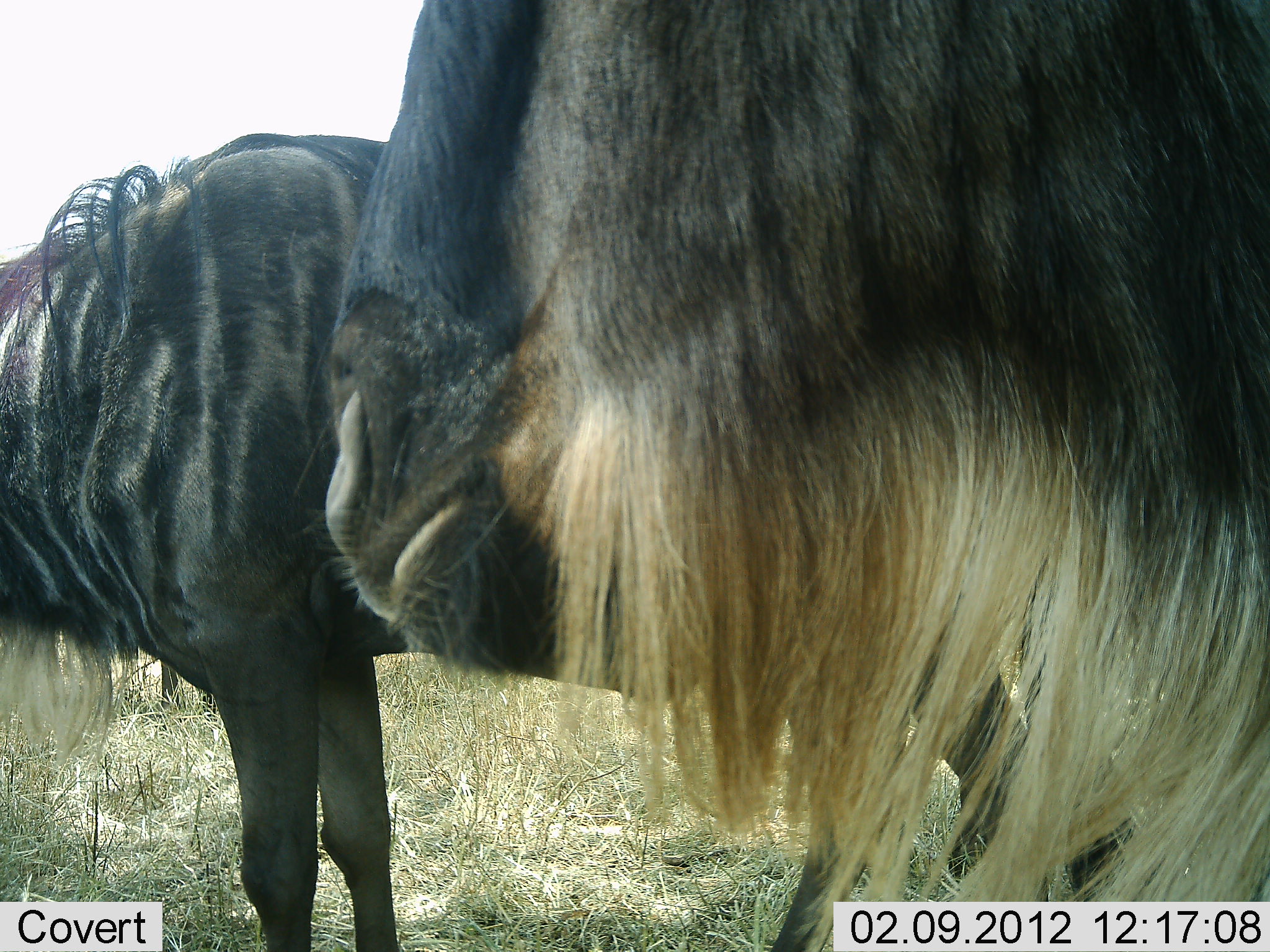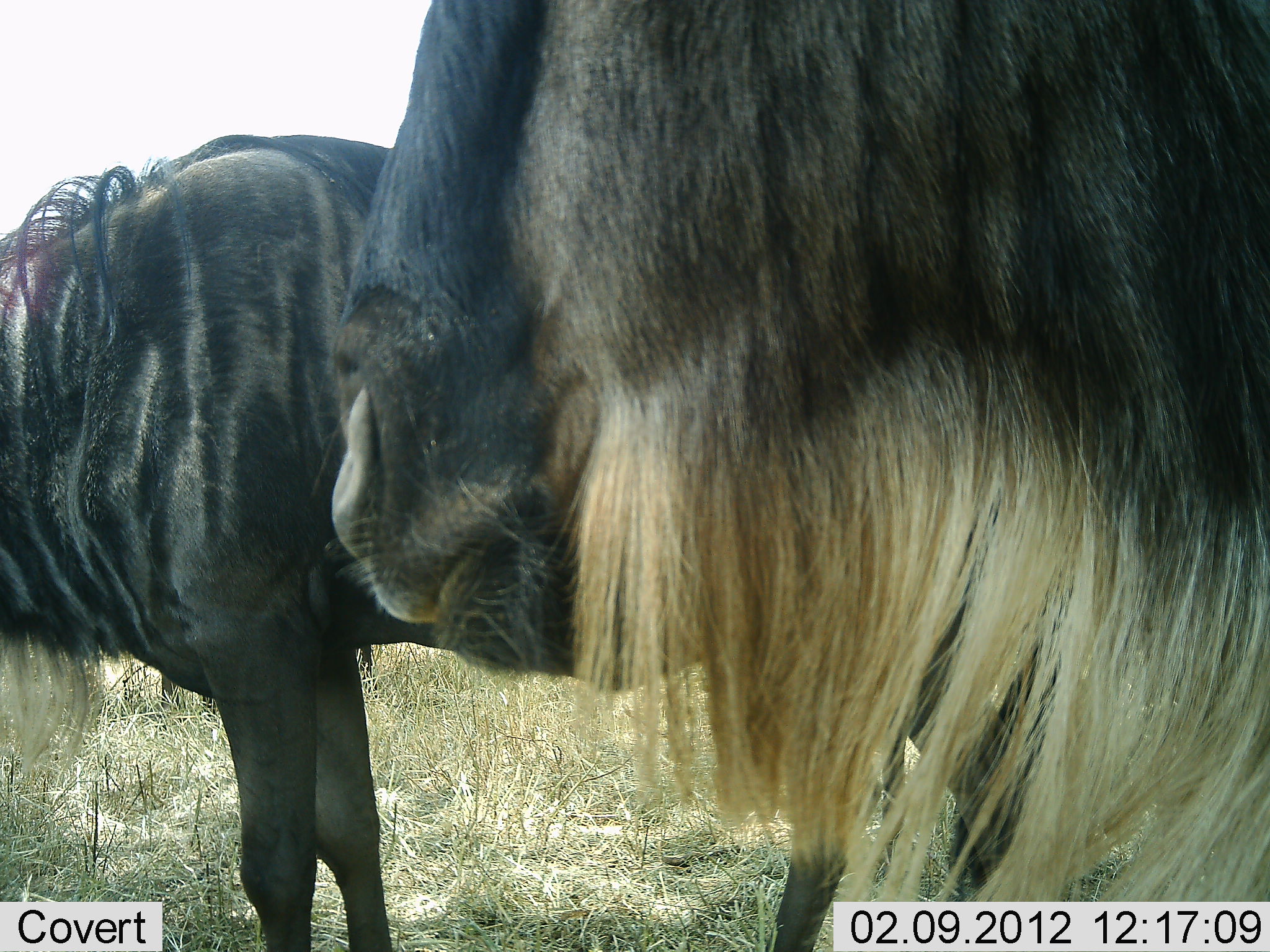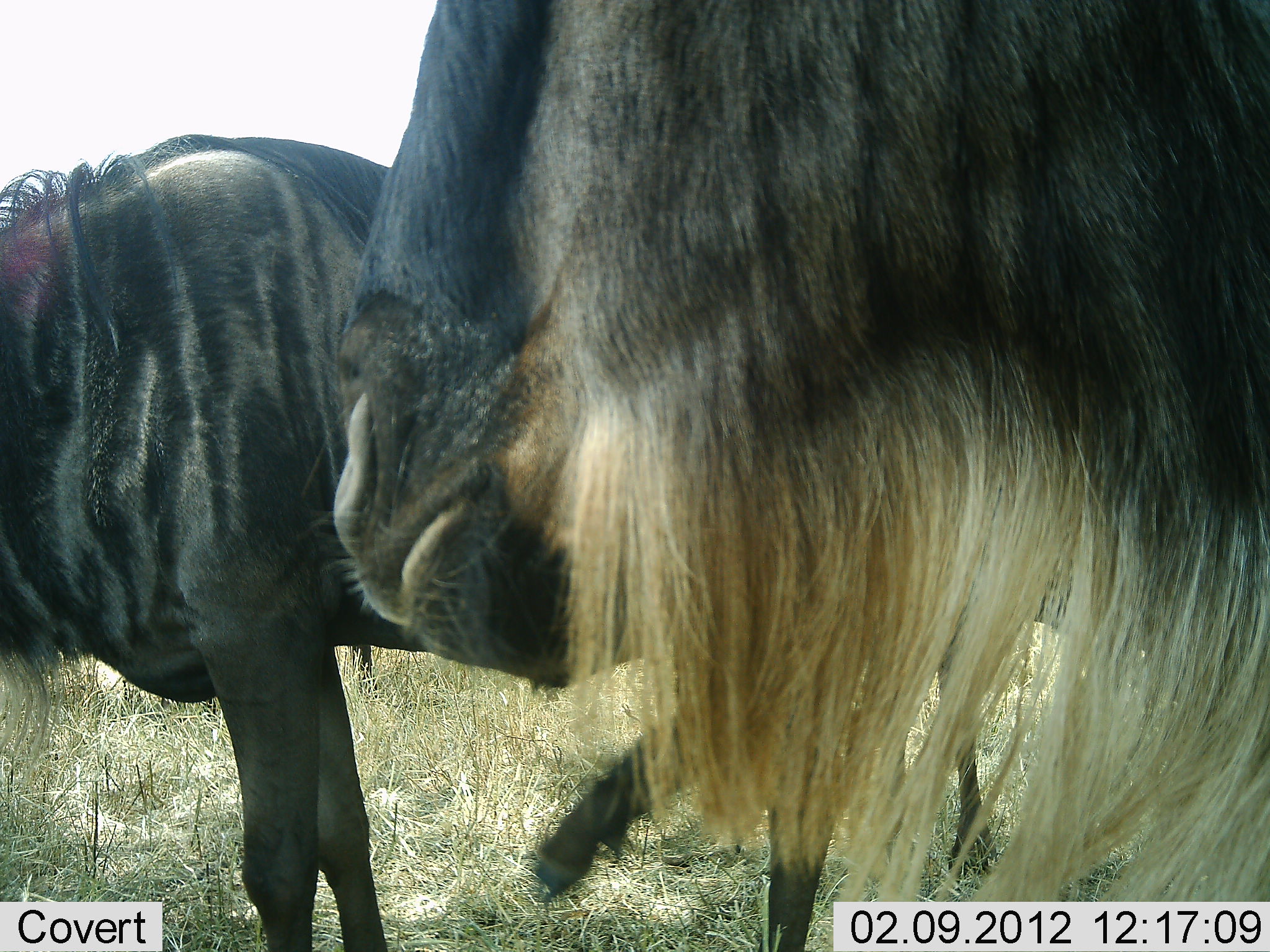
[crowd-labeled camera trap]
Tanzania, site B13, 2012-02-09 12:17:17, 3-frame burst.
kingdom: Animalia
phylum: Chordata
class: Mammalia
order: Artiodactyla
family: Bovidae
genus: Connochaetes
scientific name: Connochaetes taurinus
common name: blue wildebeest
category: wildebeest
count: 2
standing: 78%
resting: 0%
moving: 6%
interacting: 0%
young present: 0%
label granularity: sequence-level